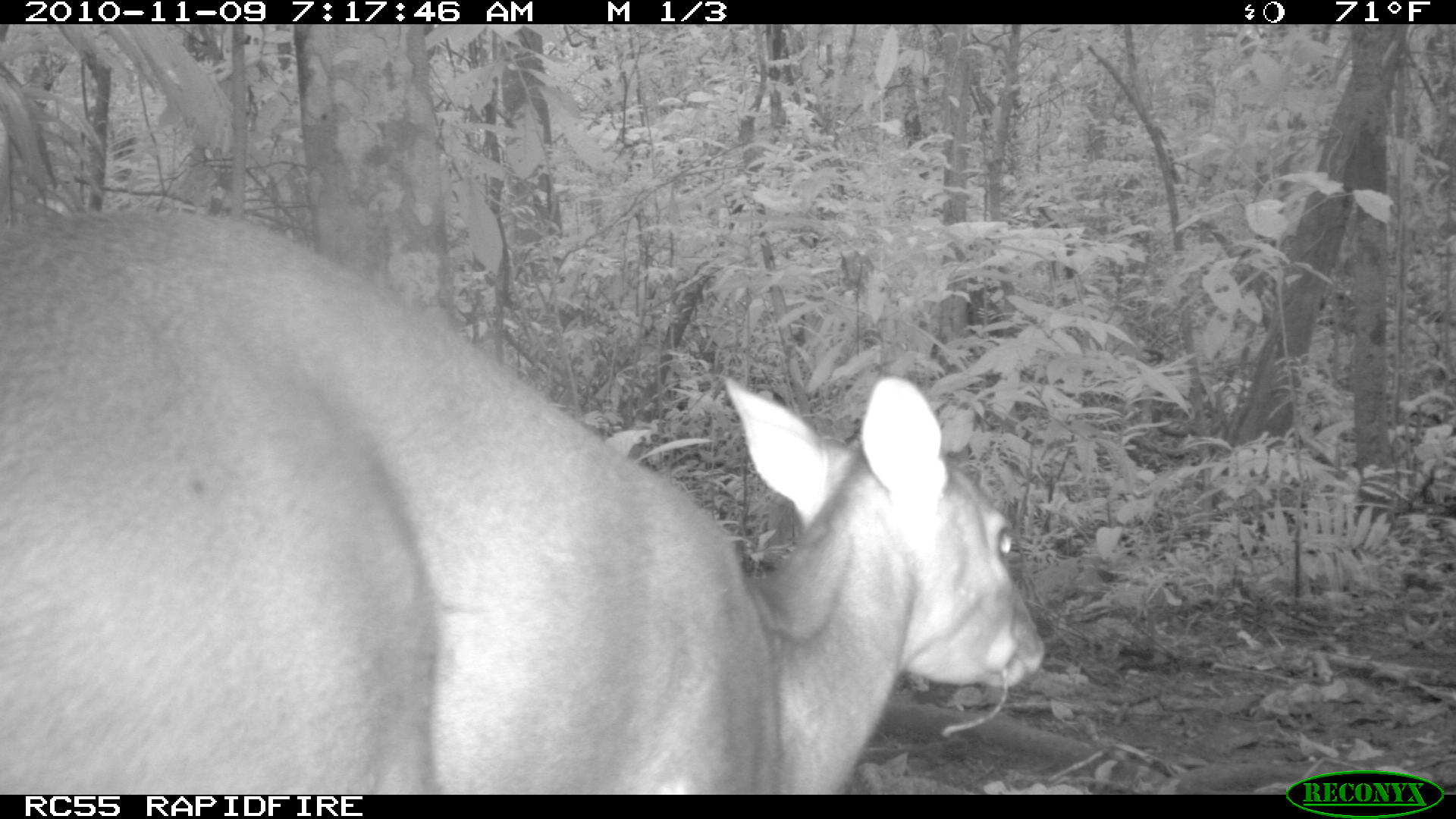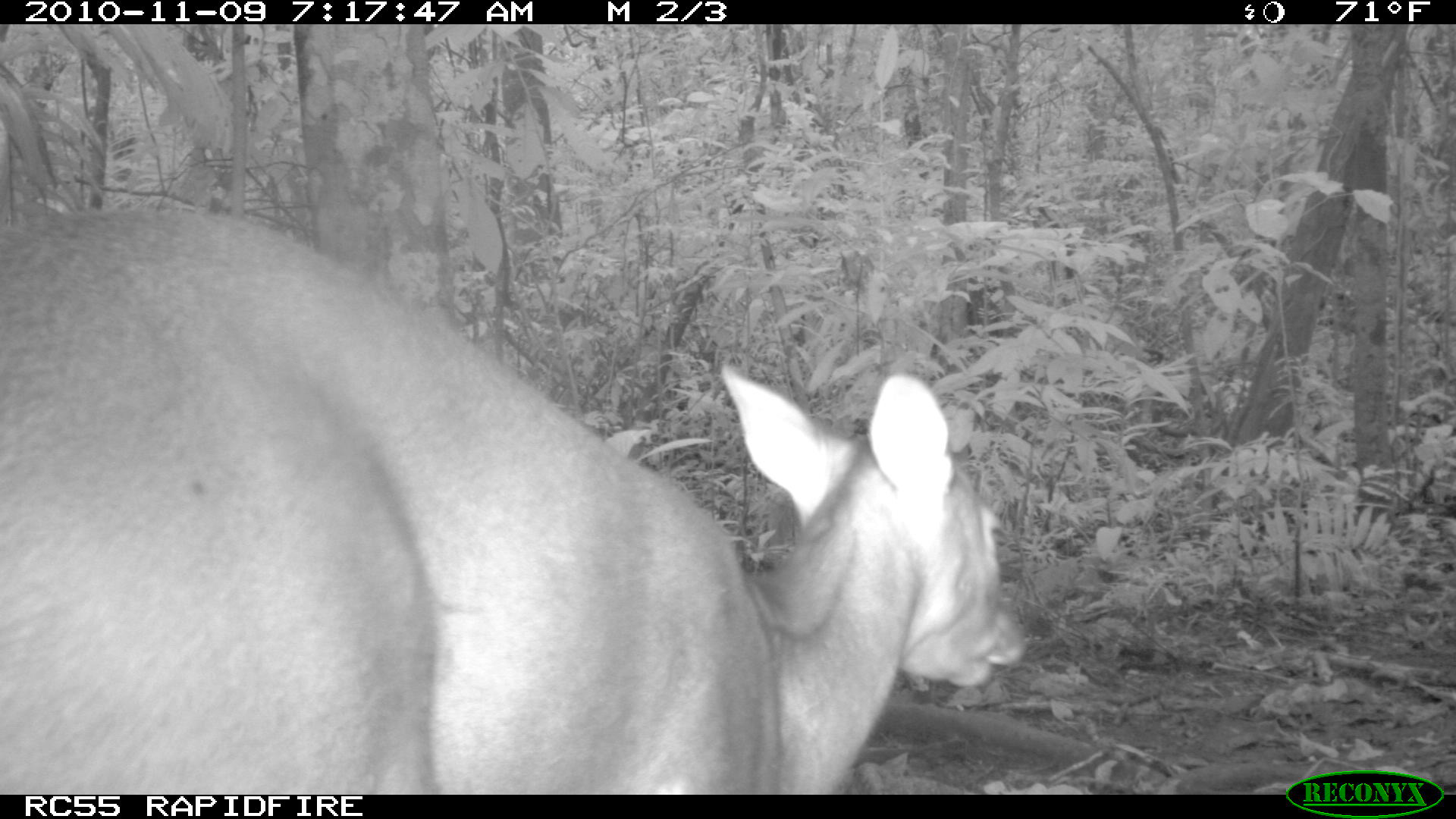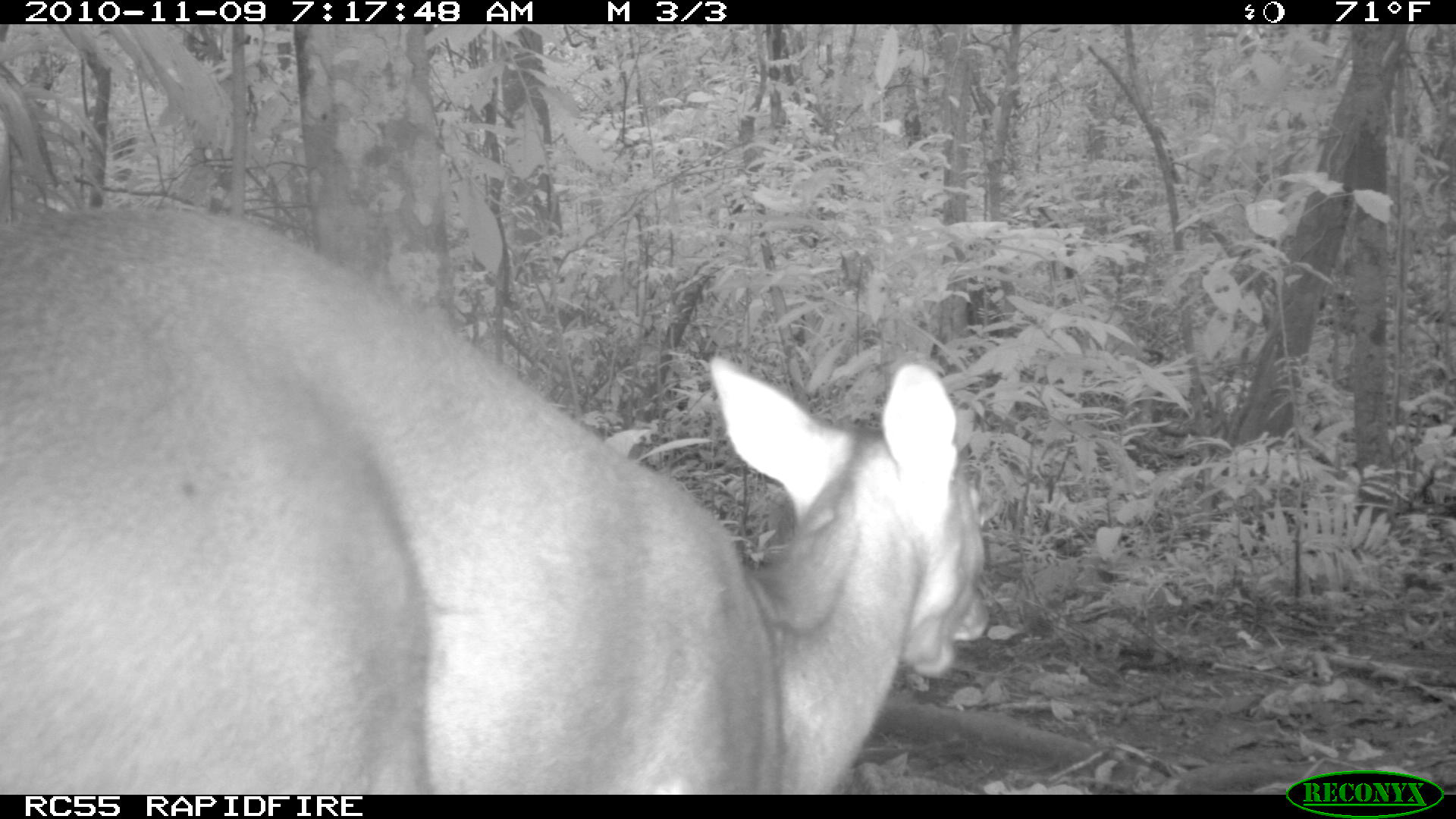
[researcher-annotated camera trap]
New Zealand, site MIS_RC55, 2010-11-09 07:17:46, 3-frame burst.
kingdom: Animalia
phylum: Chordata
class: Mammalia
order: Artiodactyla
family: Cervidae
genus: Odocoileus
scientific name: Odocoileus virginianus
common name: white-tailed deer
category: white tailed deer